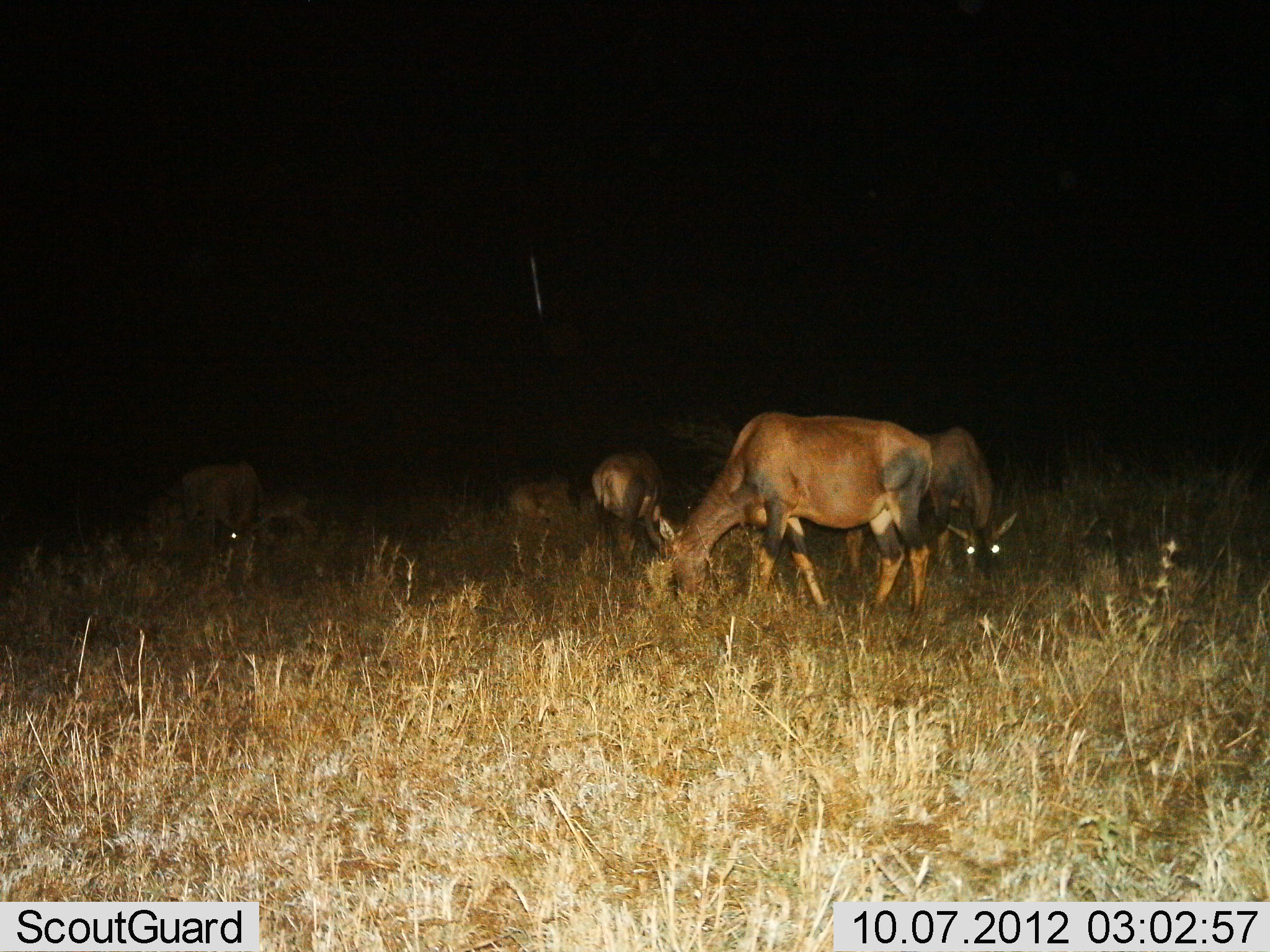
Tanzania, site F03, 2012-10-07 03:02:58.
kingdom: Animalia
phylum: Chordata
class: Mammalia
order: Artiodactyla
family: Bovidae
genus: Damaliscus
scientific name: Damaliscus lunatus jimela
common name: topi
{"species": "topi (Damaliscus lunatus jimela)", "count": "5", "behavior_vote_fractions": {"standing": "30%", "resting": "10%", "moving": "0%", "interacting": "0%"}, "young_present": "0%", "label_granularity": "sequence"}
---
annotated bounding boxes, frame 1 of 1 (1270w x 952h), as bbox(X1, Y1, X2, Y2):
animal: bbox(654, 411, 936, 630); bbox(846, 421, 1018, 595); bbox(180, 461, 262, 595); bbox(589, 449, 668, 555); bbox(512, 473, 588, 548)